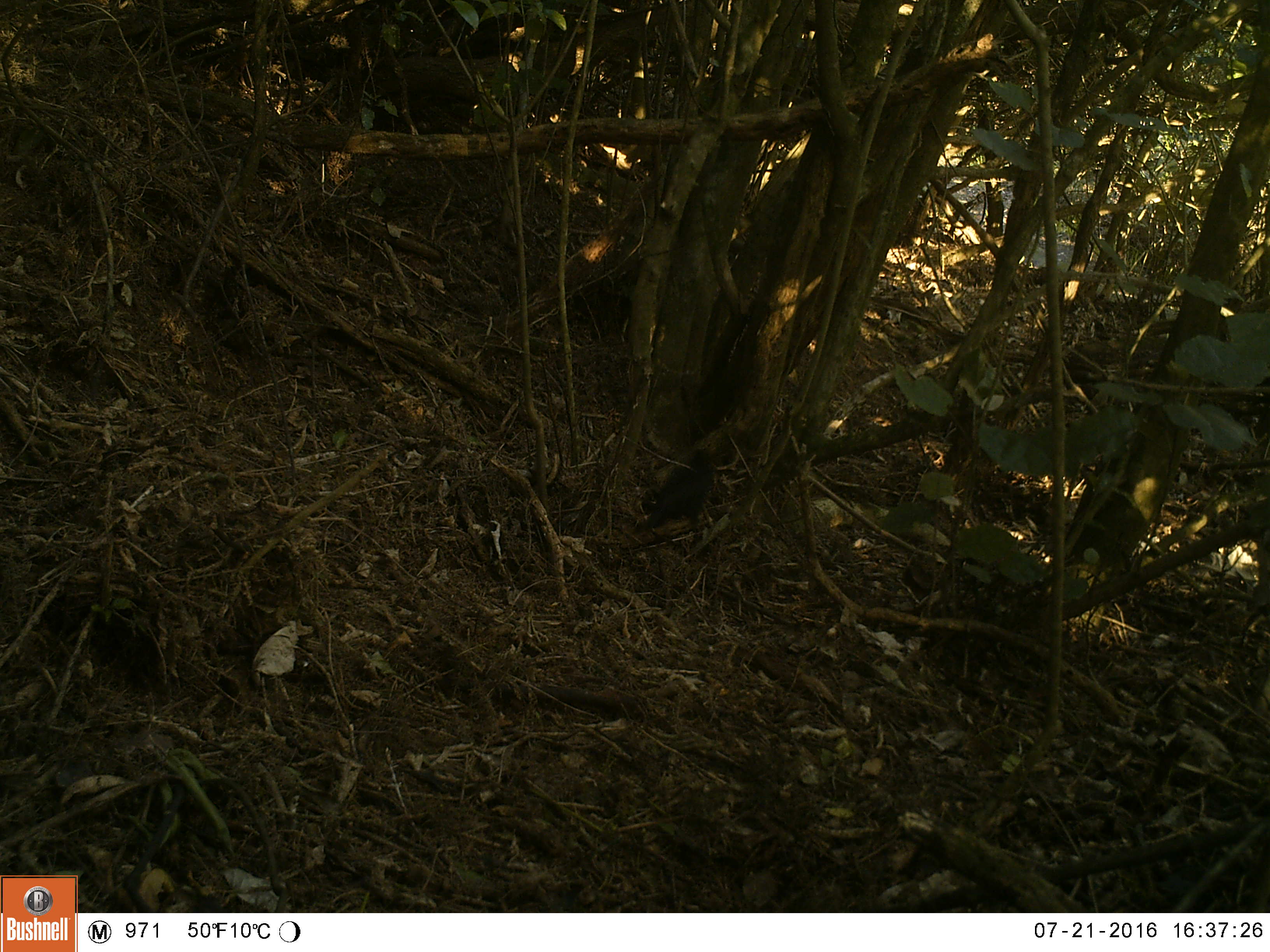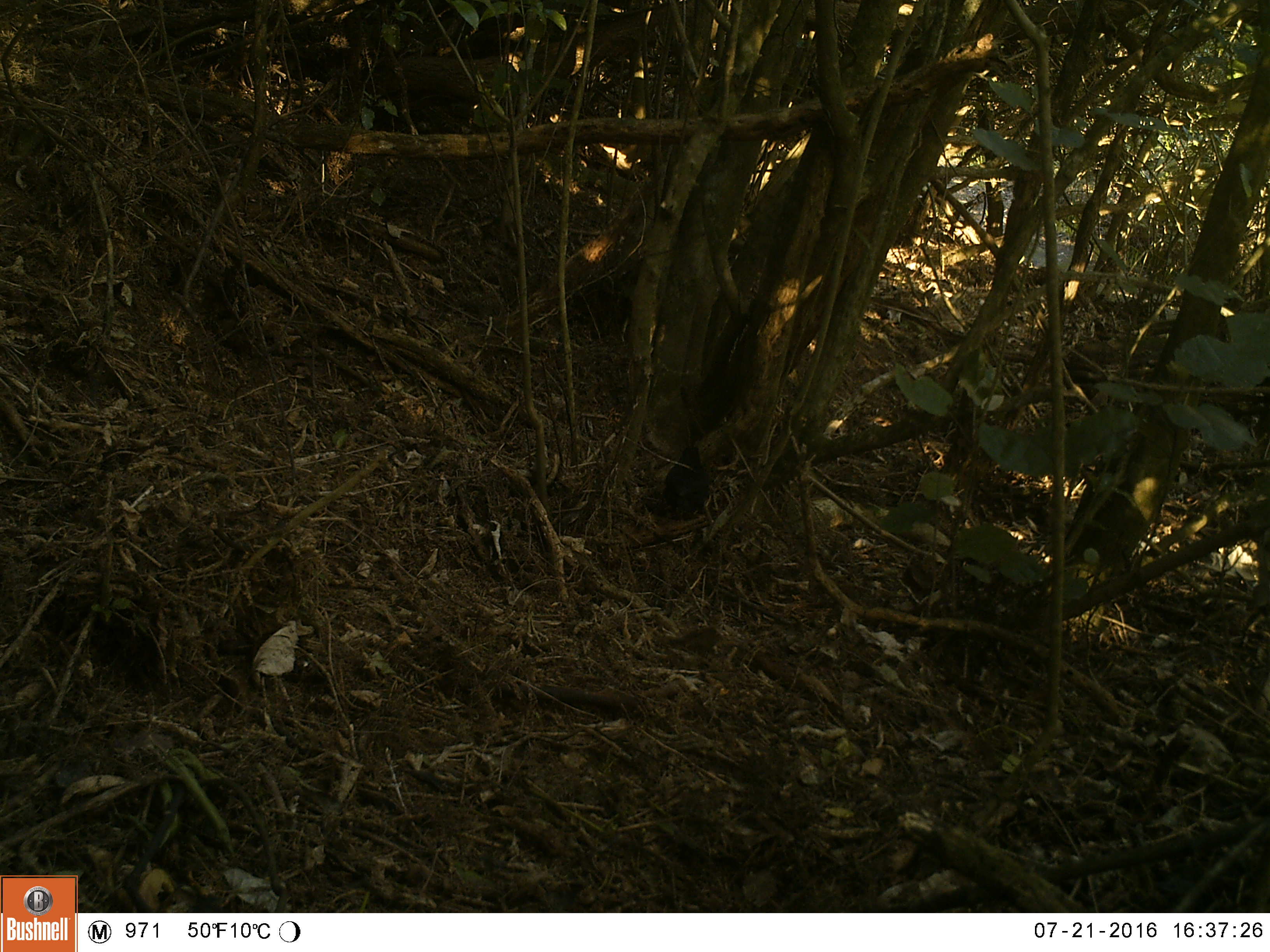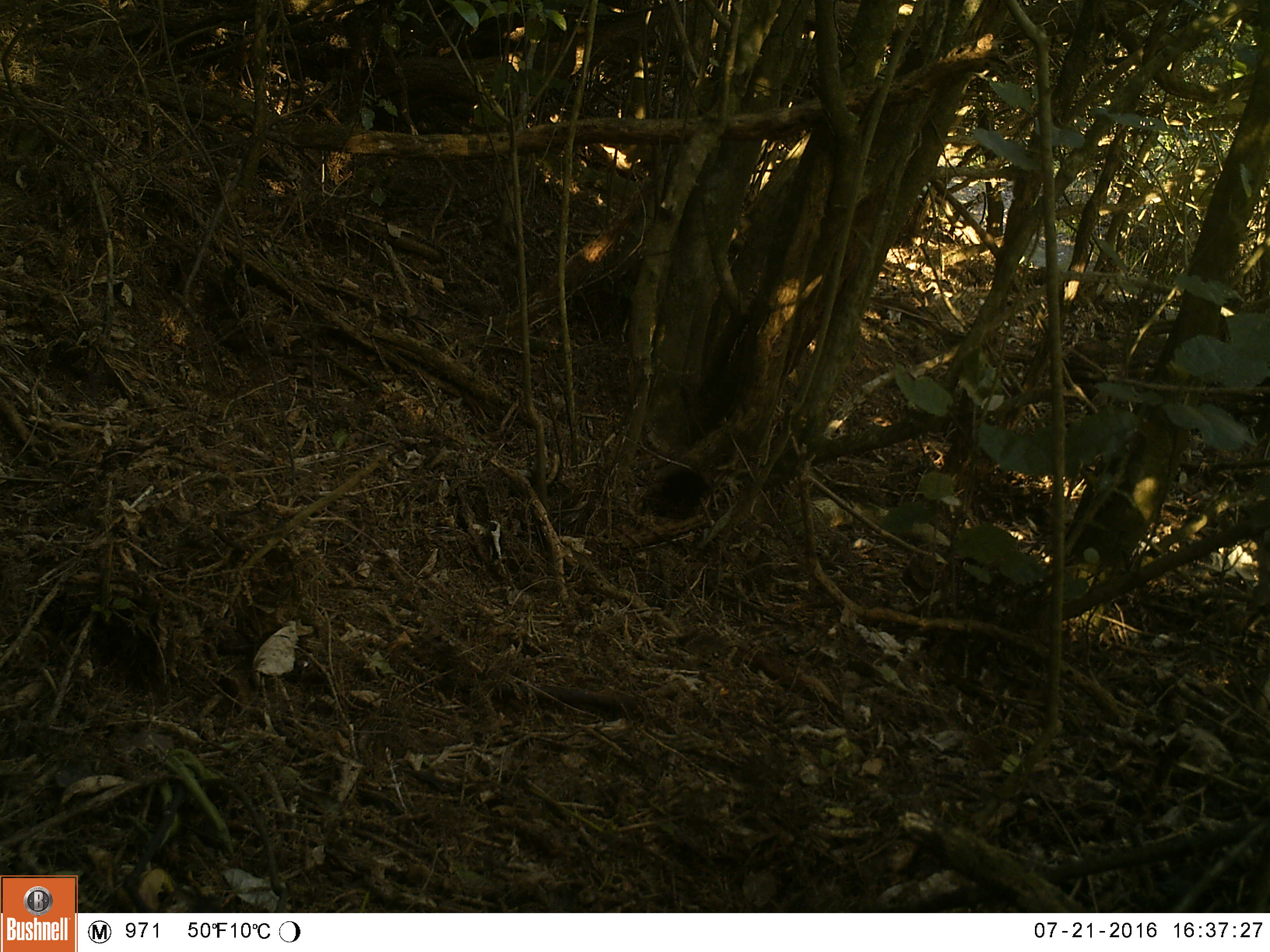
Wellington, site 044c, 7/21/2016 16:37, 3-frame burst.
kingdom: Animalia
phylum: Chordata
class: Aves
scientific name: Aves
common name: bird